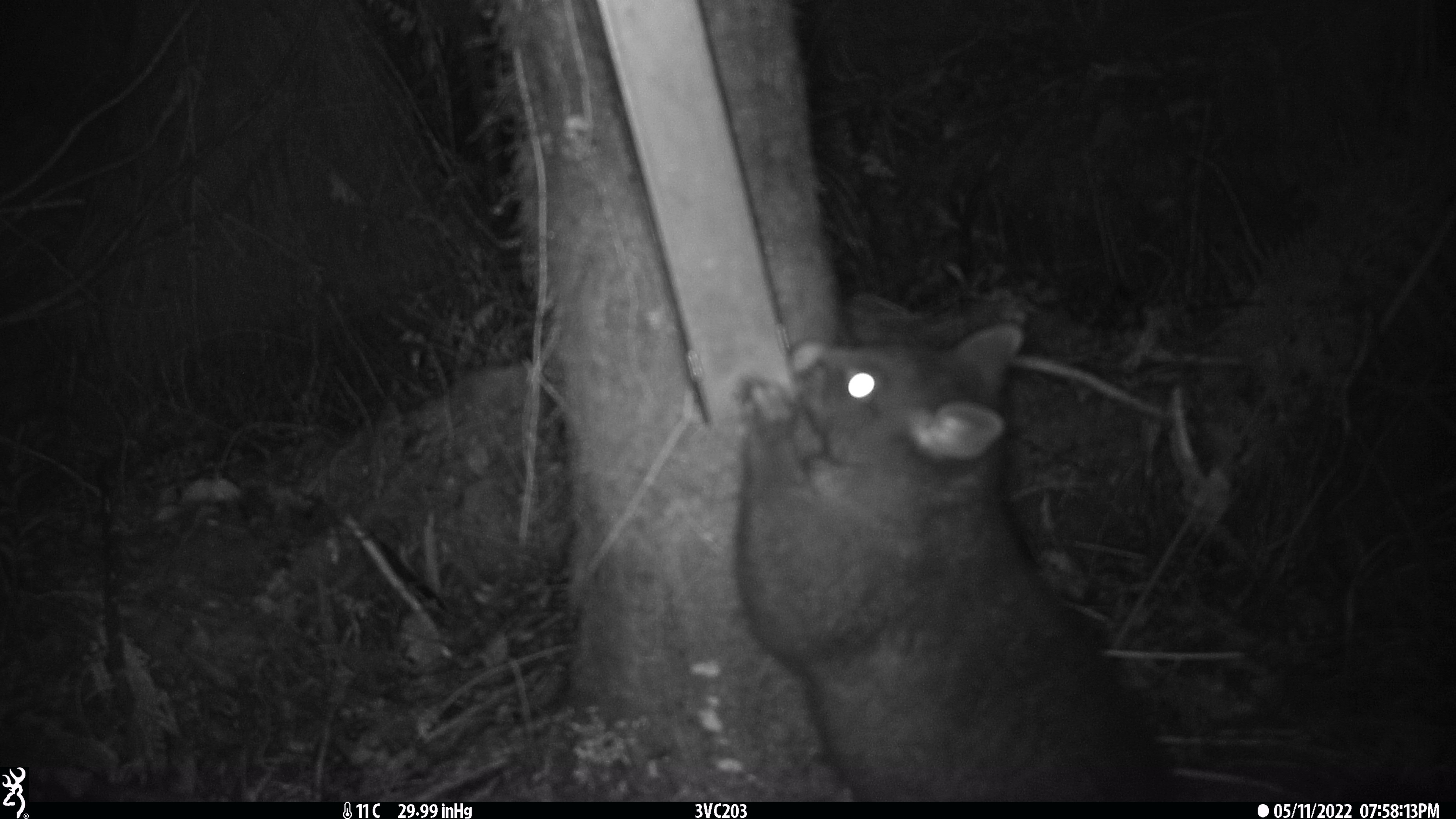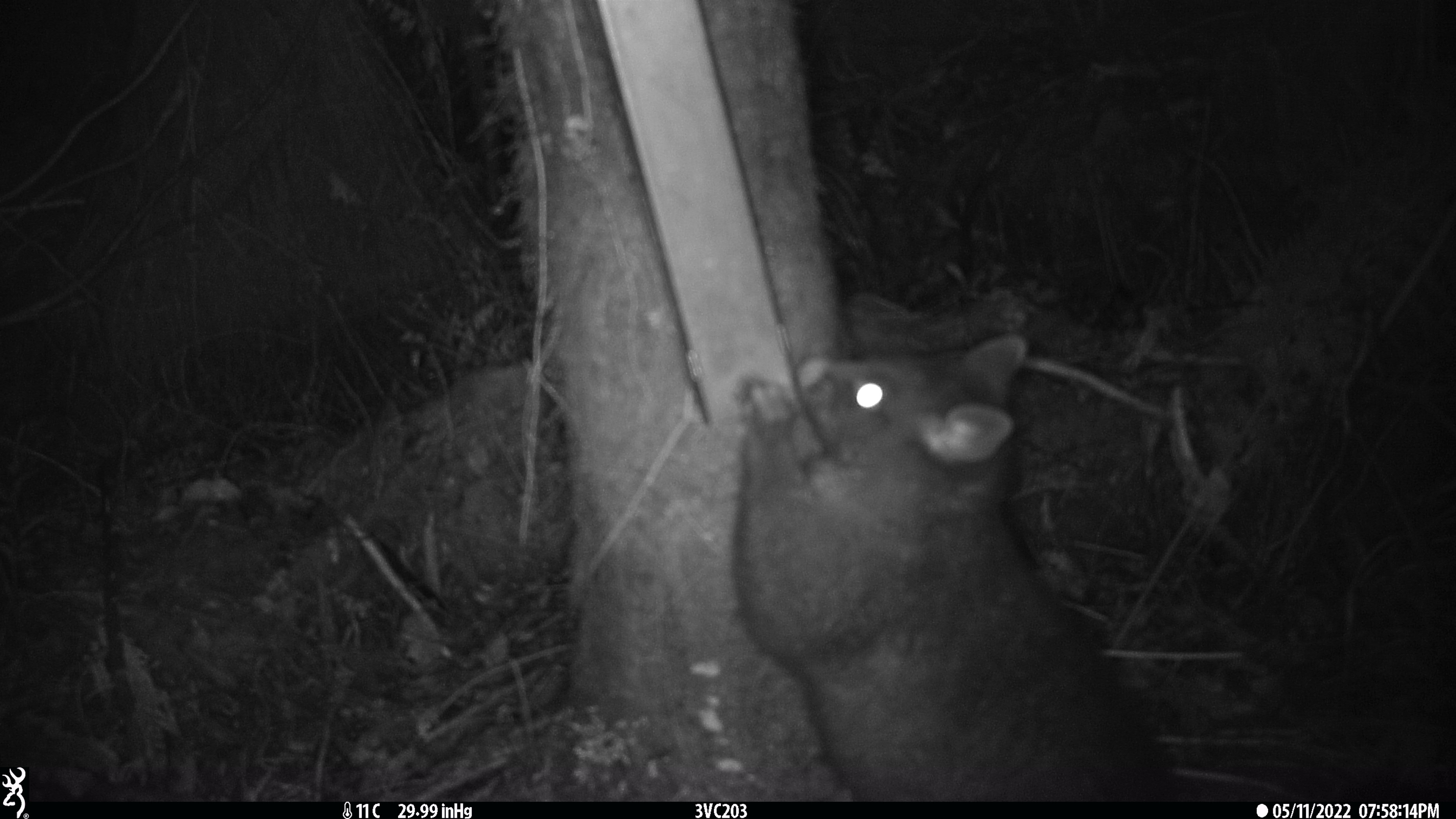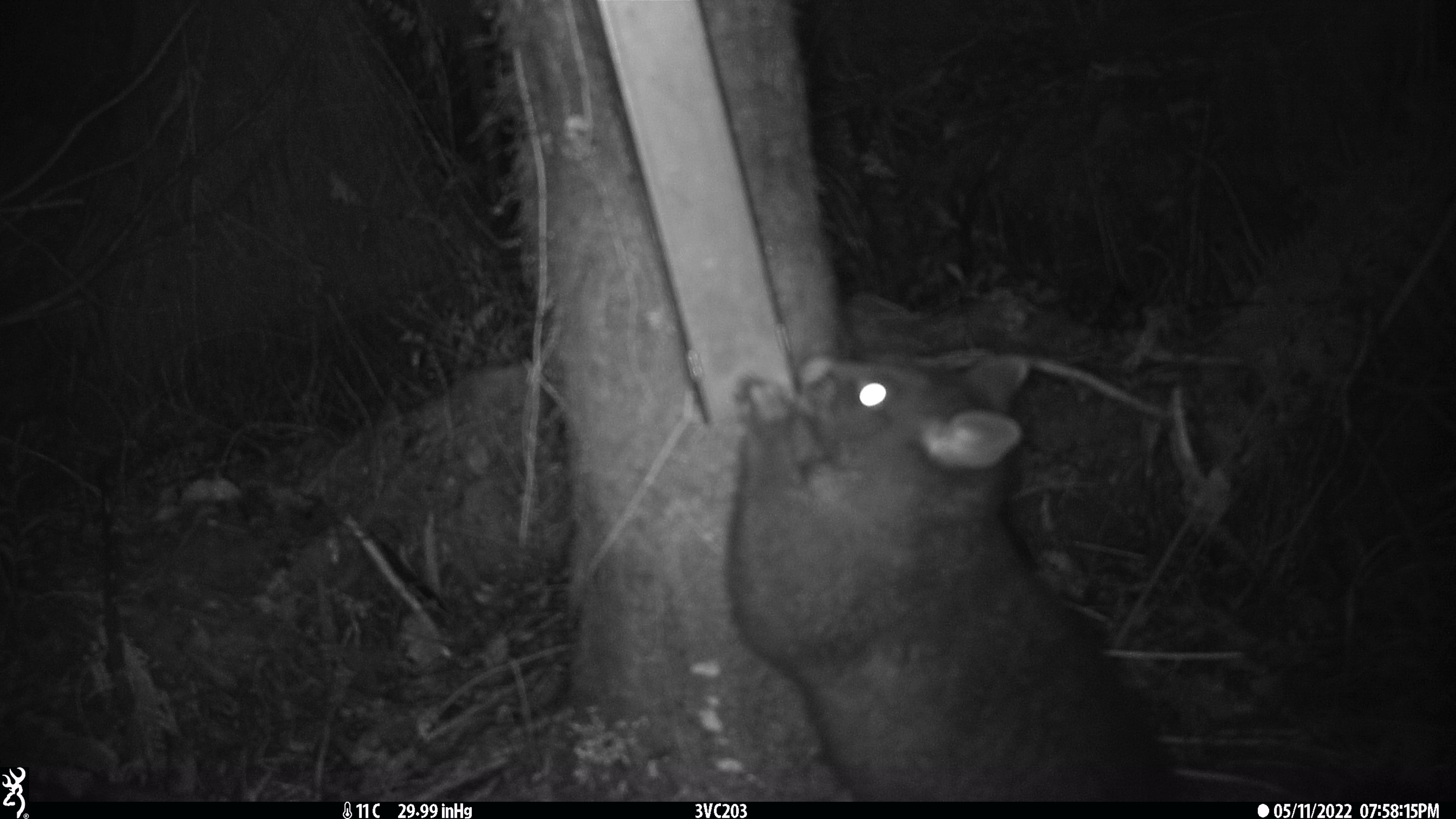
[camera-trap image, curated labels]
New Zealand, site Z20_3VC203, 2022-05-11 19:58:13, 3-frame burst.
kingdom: Animalia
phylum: Chordata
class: Mammalia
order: Diprotodontia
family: Phalangeridae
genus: Trichosurus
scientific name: Trichosurus vulpecula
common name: common brushtail possum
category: possum